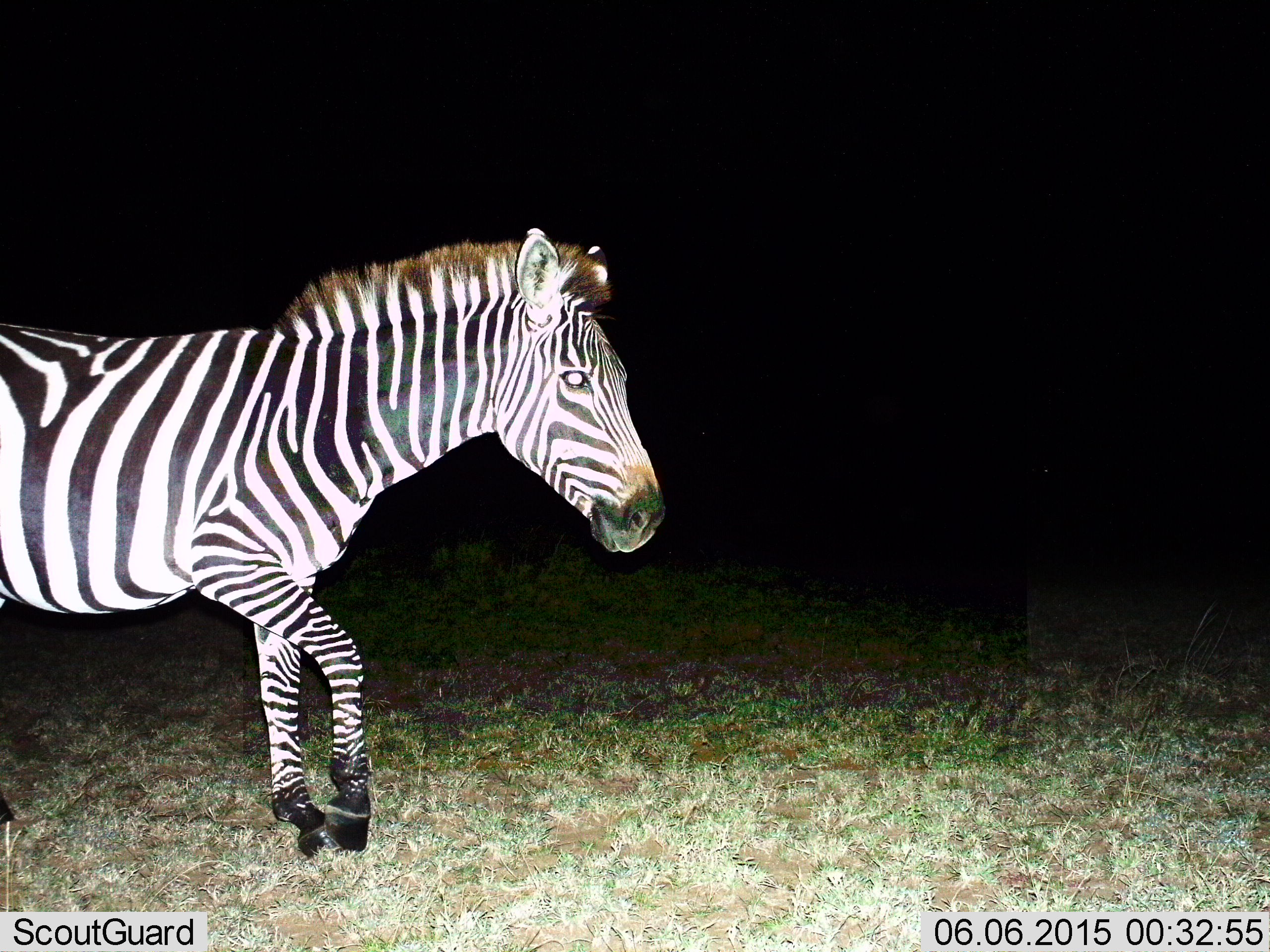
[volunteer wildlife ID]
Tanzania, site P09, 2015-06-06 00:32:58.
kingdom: Animalia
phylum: Chordata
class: Mammalia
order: Perissodactyla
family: Equidae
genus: Equus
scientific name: Equus quagga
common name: plains zebra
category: zebra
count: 1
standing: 30%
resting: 0%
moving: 70%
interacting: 0%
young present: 0%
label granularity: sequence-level